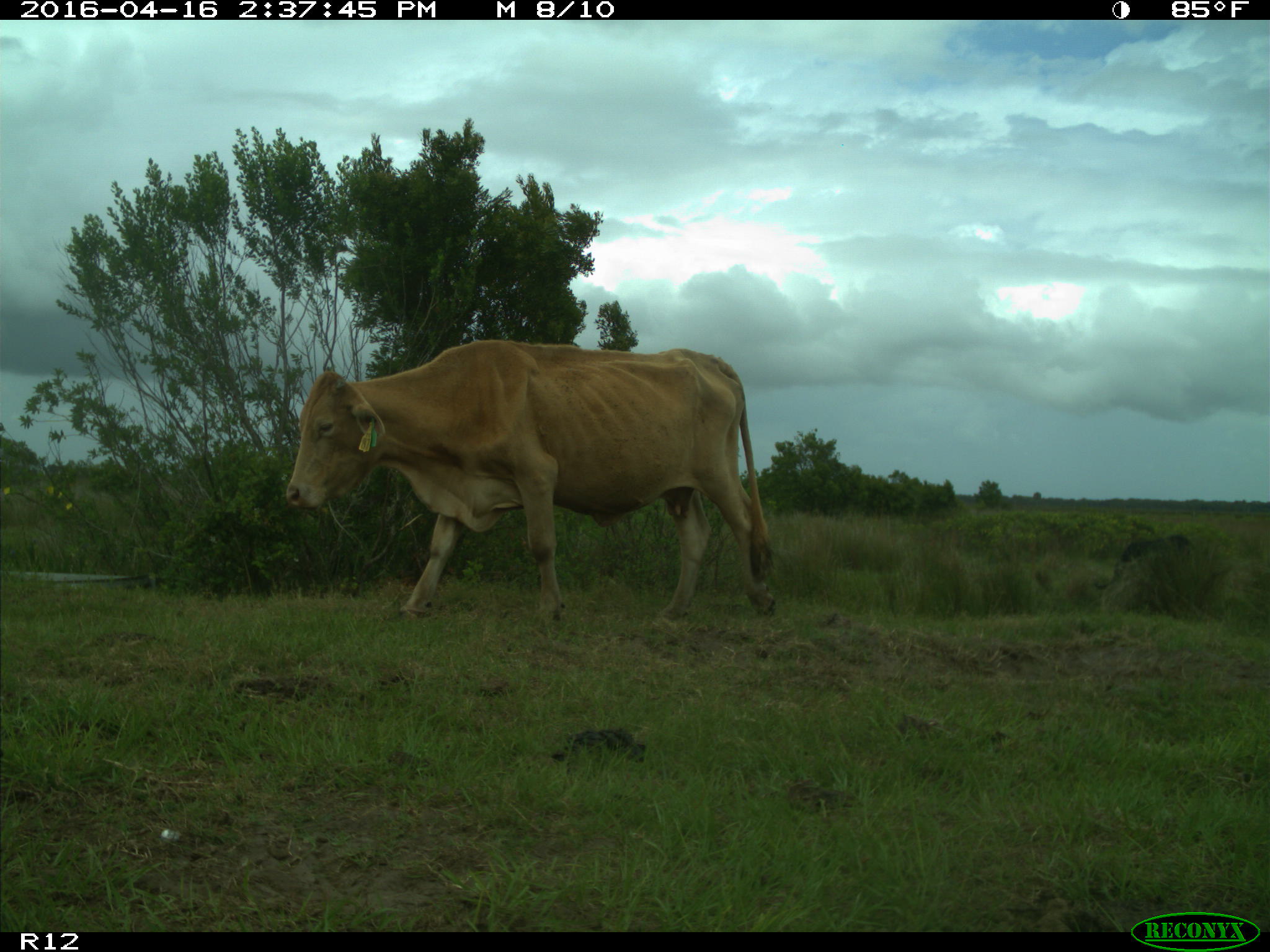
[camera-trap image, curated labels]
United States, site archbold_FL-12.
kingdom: Animalia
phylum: Chordata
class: Mammalia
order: Artiodactyla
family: Bovidae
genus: Bos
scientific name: Bos taurus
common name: domestic cow